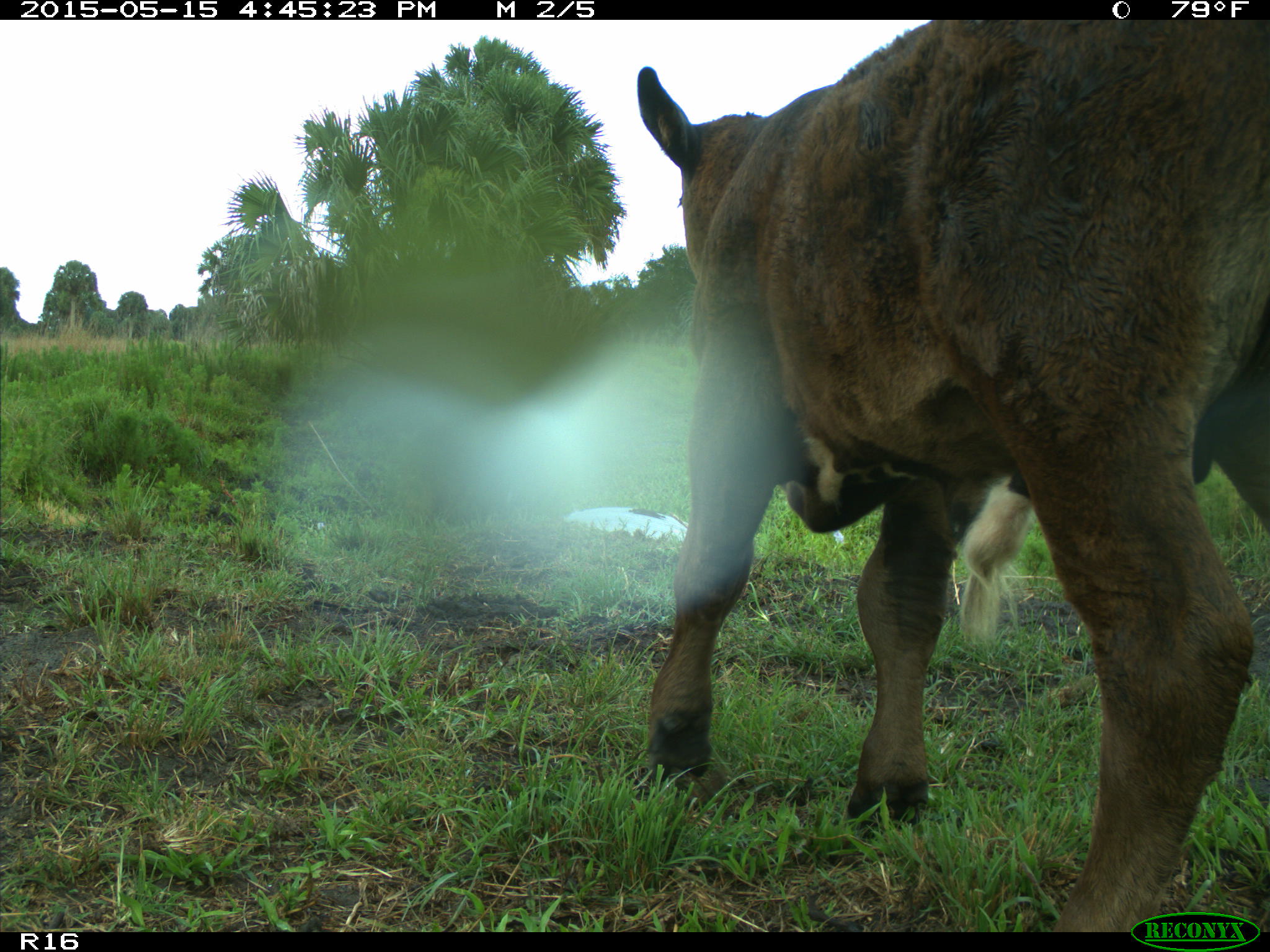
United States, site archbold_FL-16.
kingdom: Animalia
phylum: Chordata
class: Mammalia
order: Artiodactyla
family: Bovidae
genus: Bos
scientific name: Bos taurus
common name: domestic cow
Bos taurus (domestic cow).